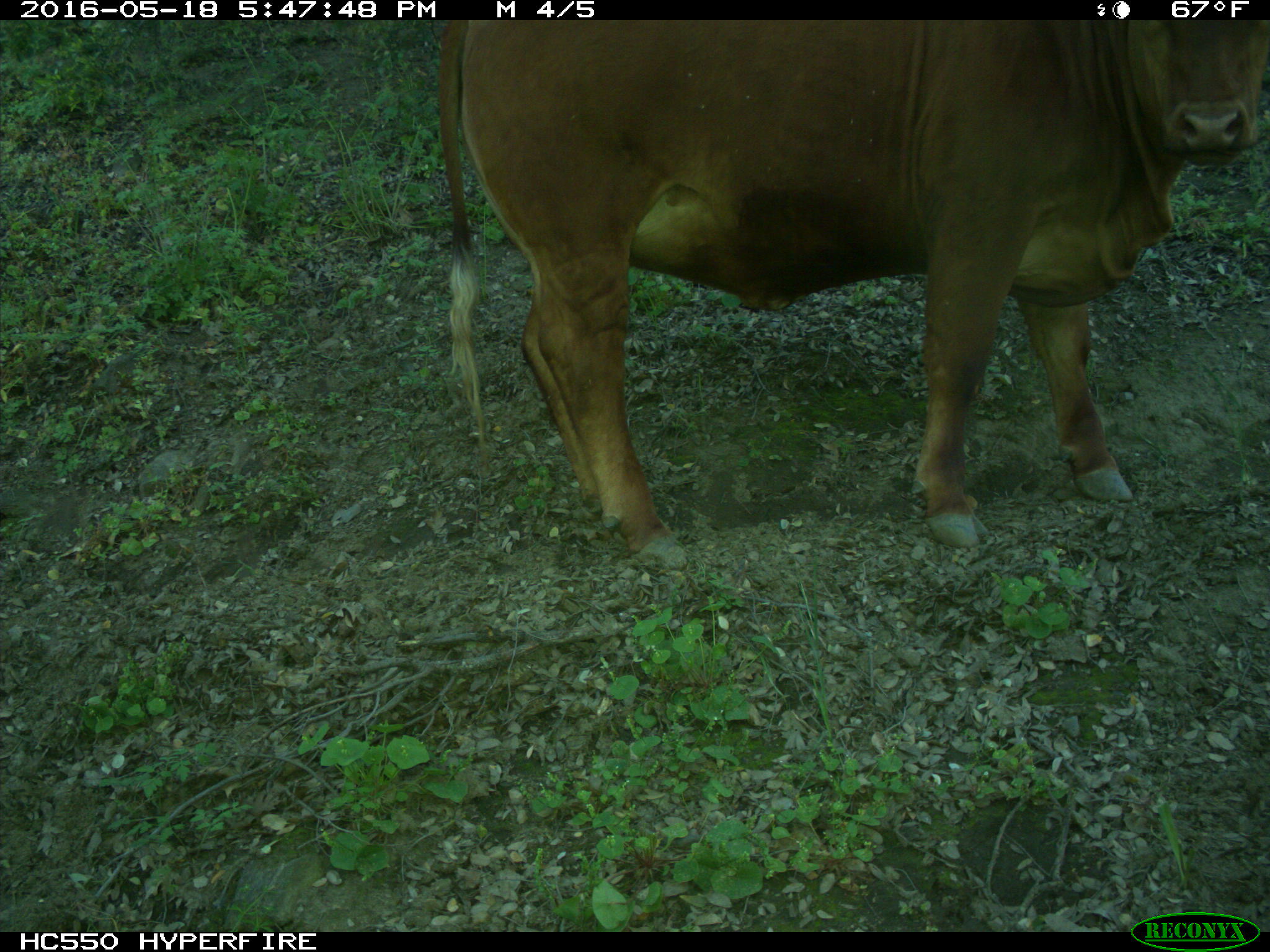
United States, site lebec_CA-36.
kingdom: Animalia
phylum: Chordata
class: Mammalia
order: Artiodactyla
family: Bovidae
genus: Bos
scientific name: Bos taurus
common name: domestic cow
Bos taurus (domestic cow).